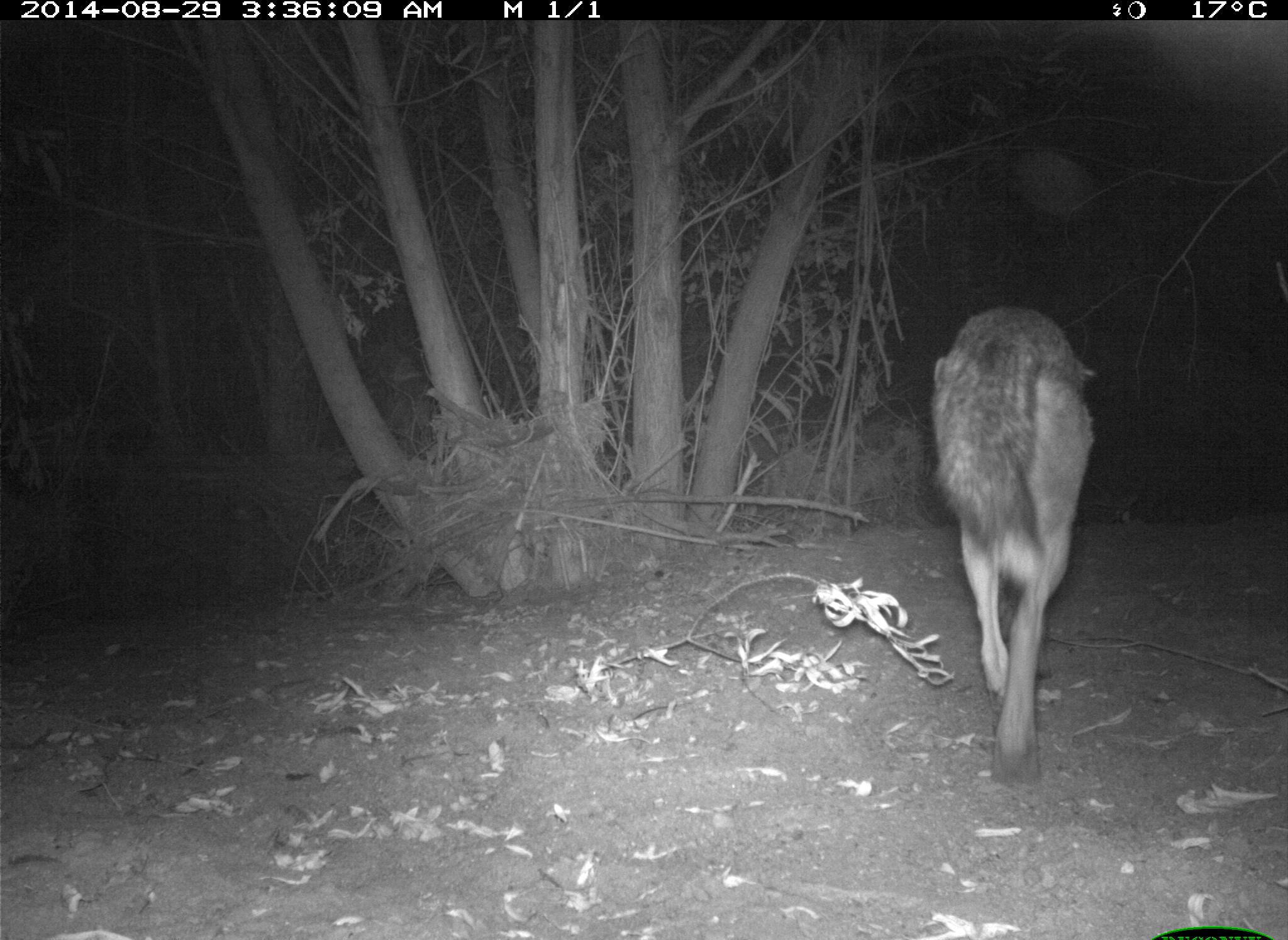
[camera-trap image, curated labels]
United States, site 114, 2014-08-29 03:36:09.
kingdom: Animalia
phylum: Chordata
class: Mammalia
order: Carnivora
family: Canidae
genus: Canis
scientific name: Canis latrans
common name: coyote